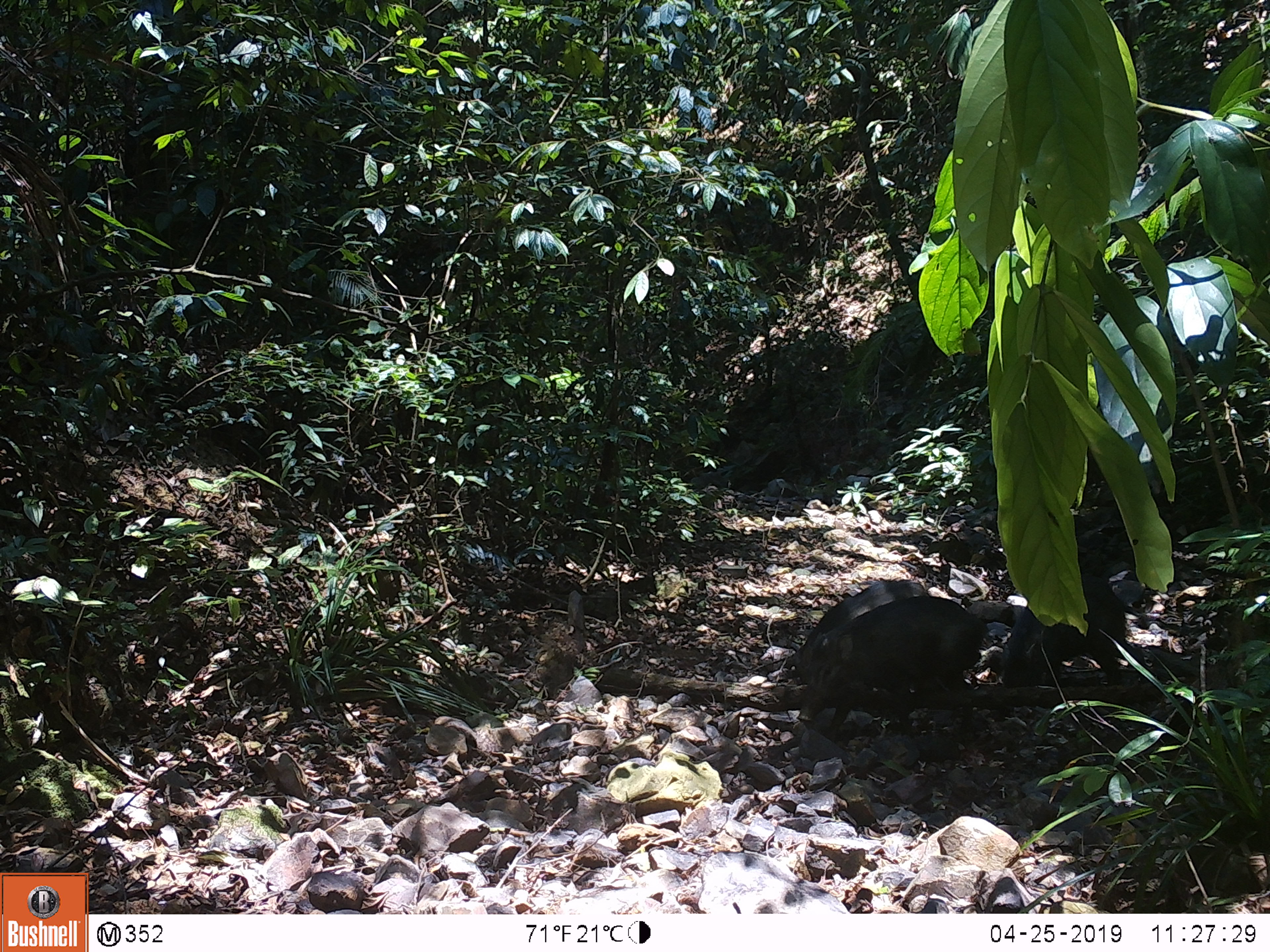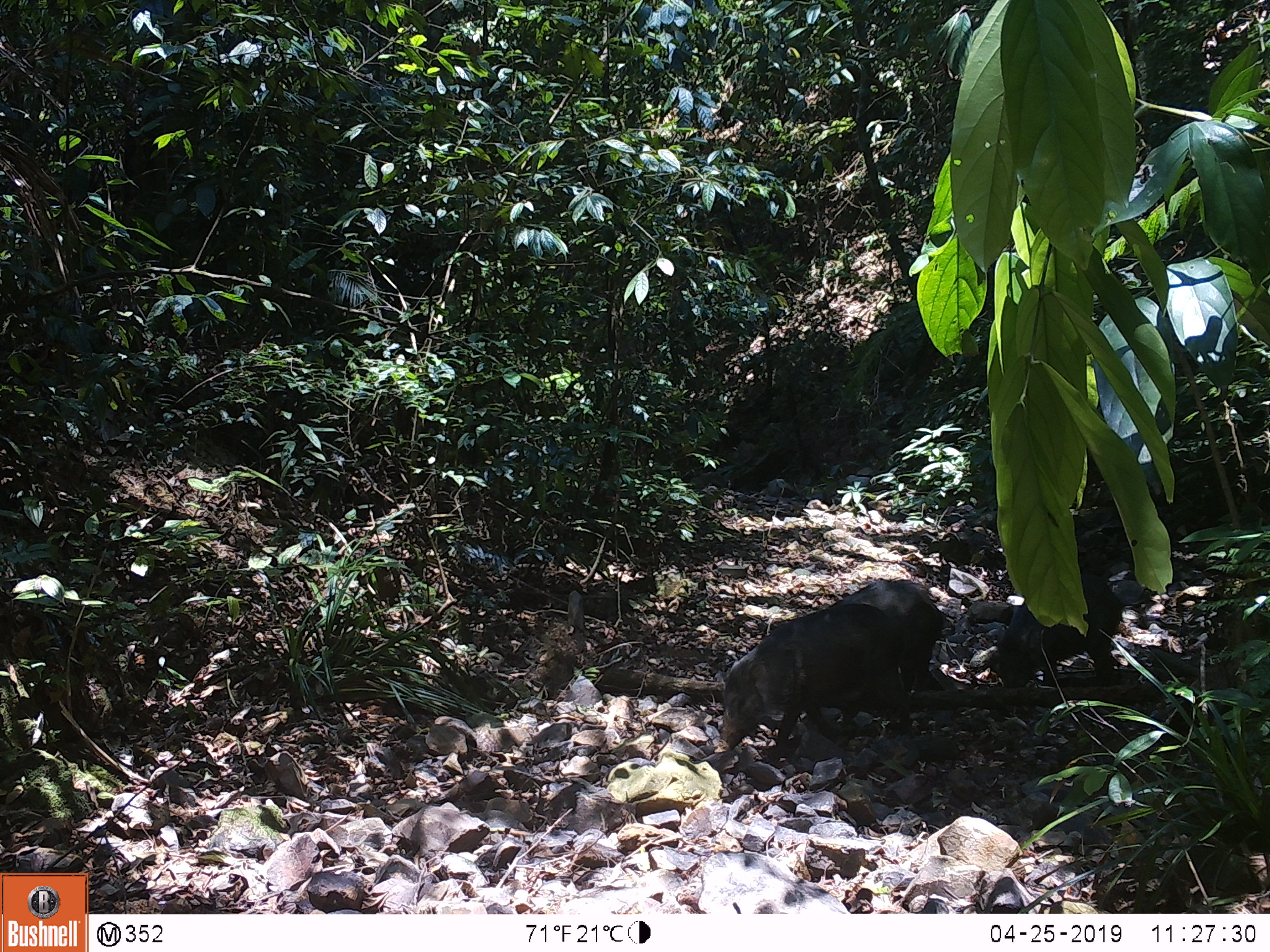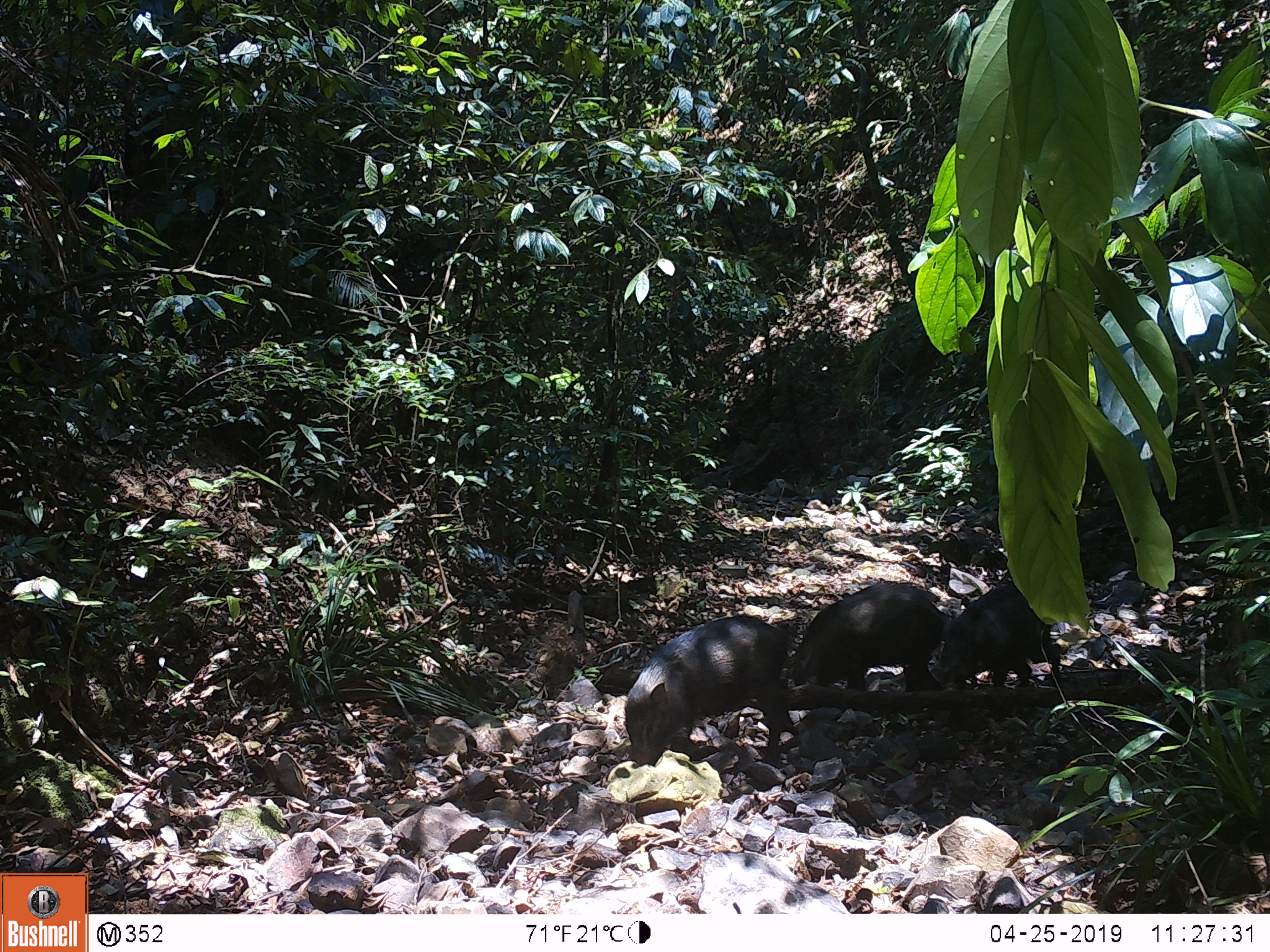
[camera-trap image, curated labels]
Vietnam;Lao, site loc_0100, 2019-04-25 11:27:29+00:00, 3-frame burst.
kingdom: Animalia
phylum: Chordata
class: Mammalia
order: Artiodactyla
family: Suidae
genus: Sus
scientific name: Sus scrofa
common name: eurasian wild pig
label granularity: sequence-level